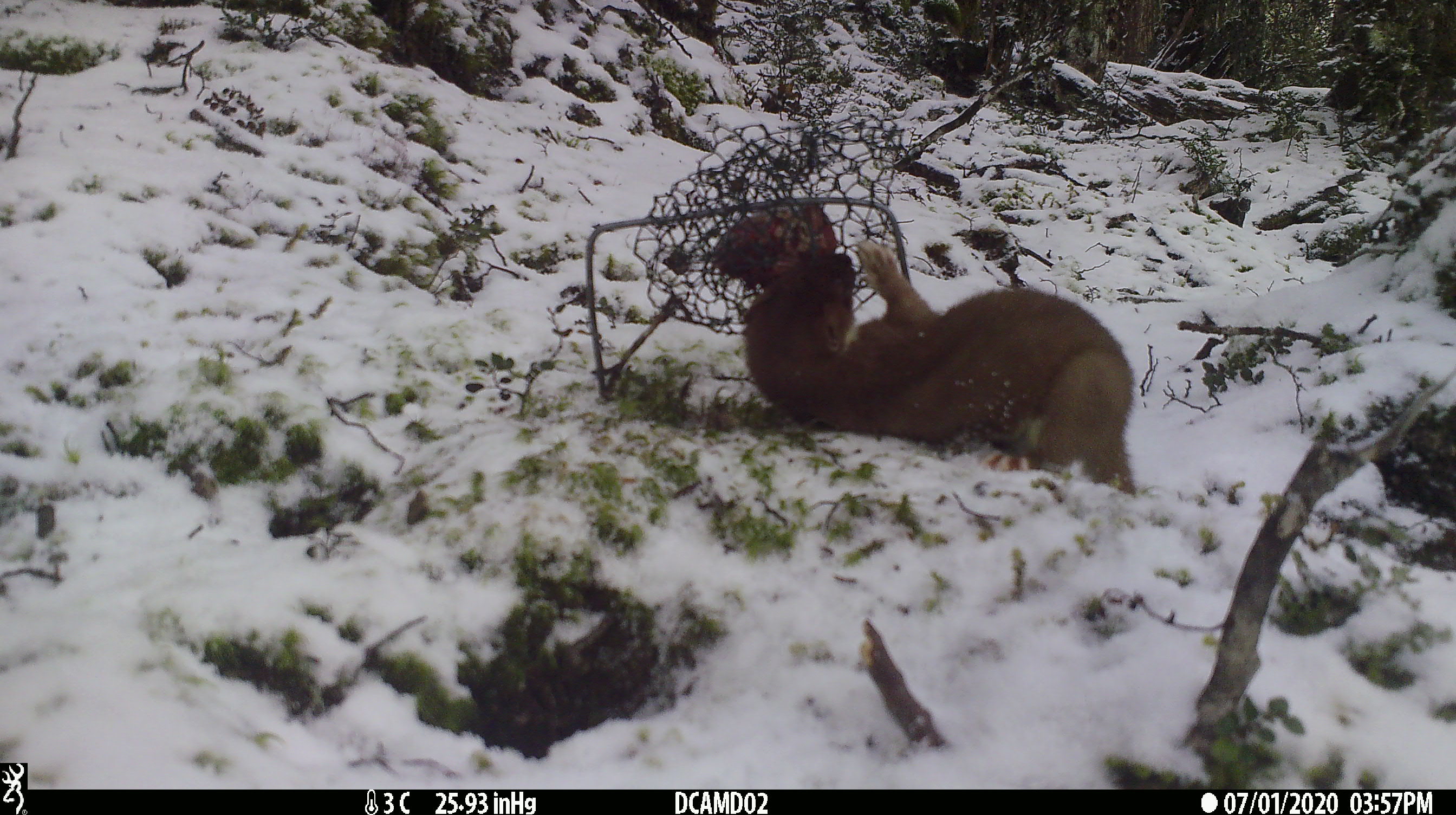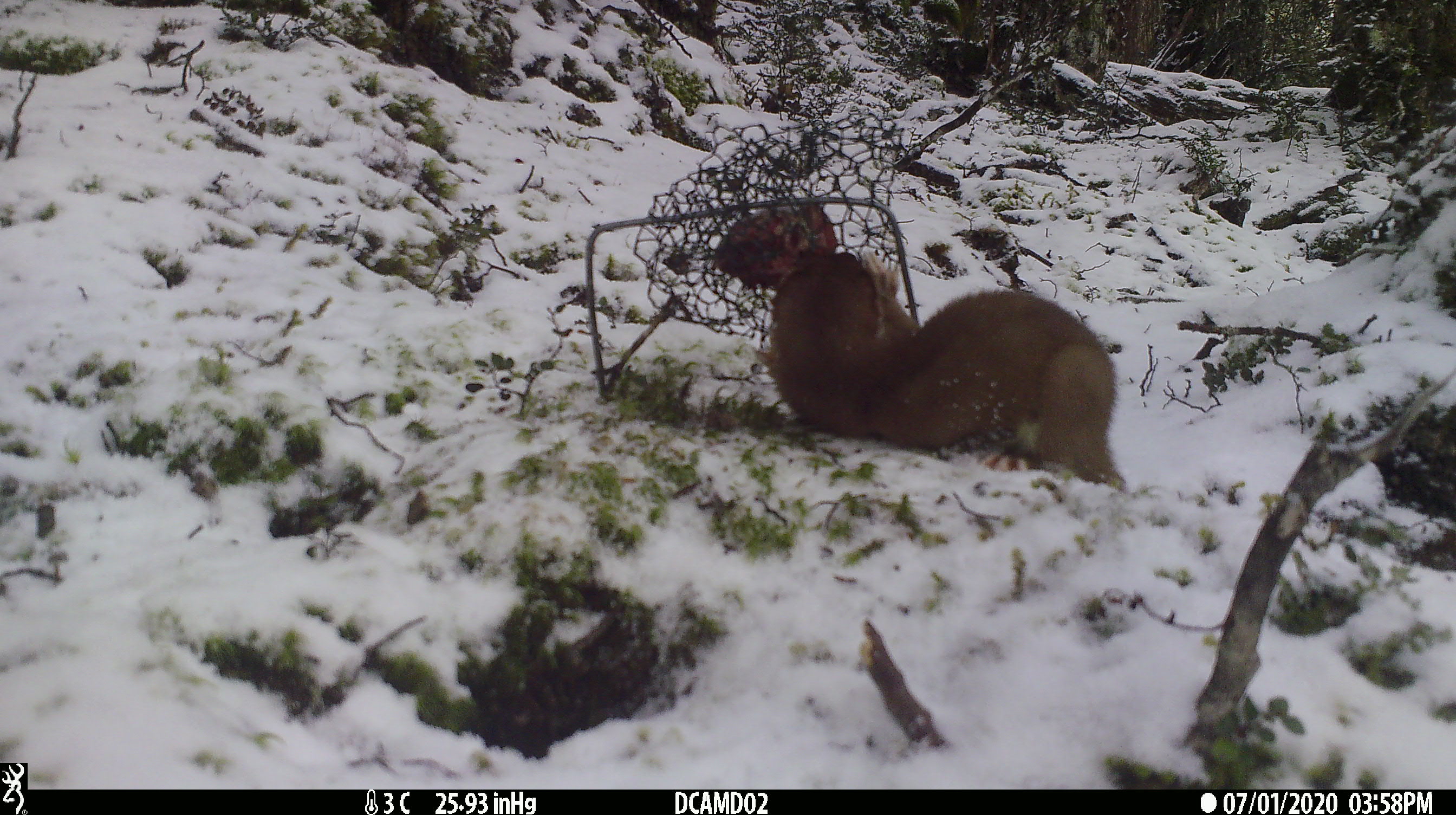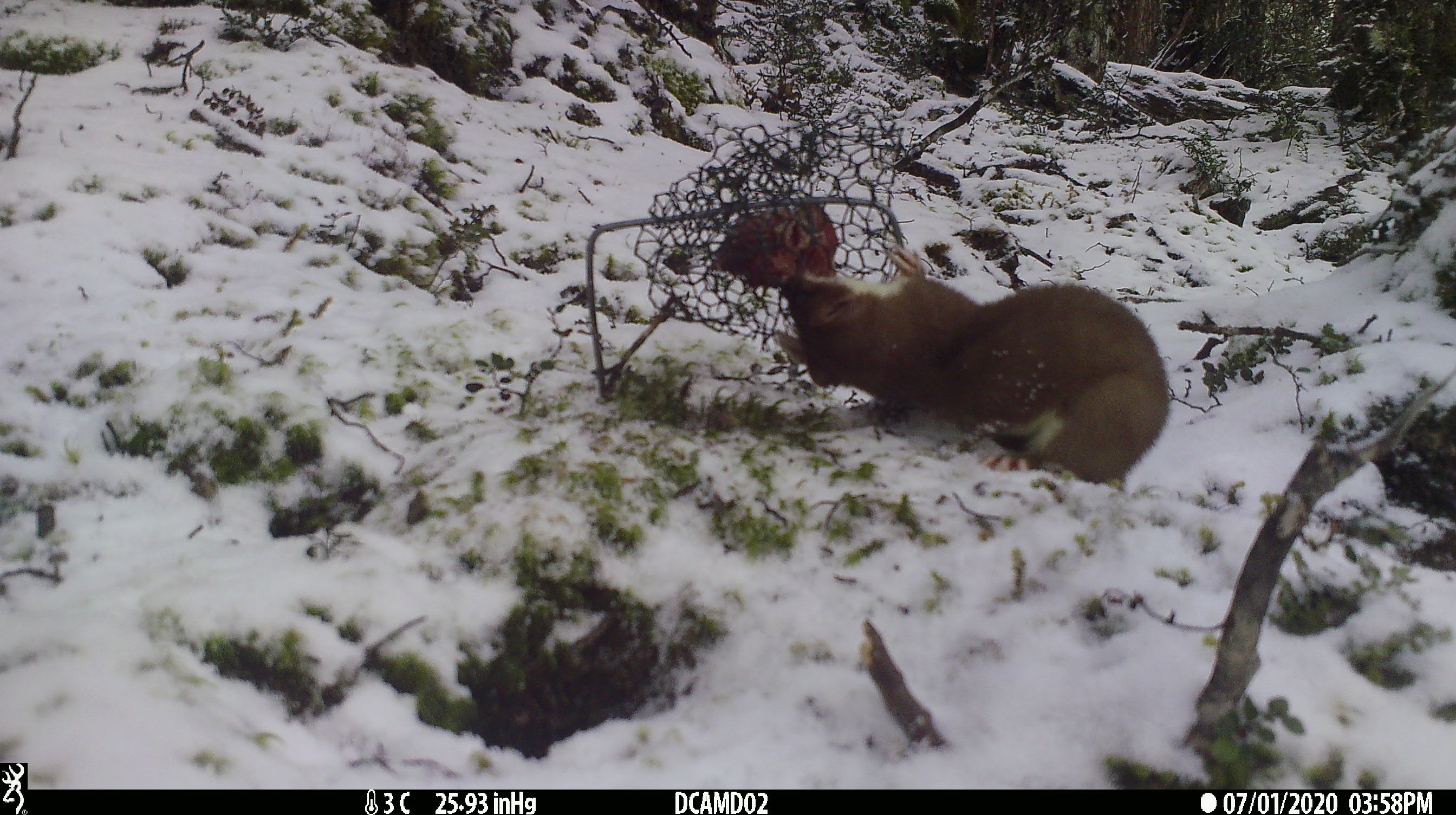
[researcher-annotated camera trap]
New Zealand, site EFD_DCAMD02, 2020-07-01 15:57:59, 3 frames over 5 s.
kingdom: Animalia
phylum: Chordata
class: Mammalia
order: Carnivora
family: Mustelidae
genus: Mustela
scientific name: Mustela erminea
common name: stoat